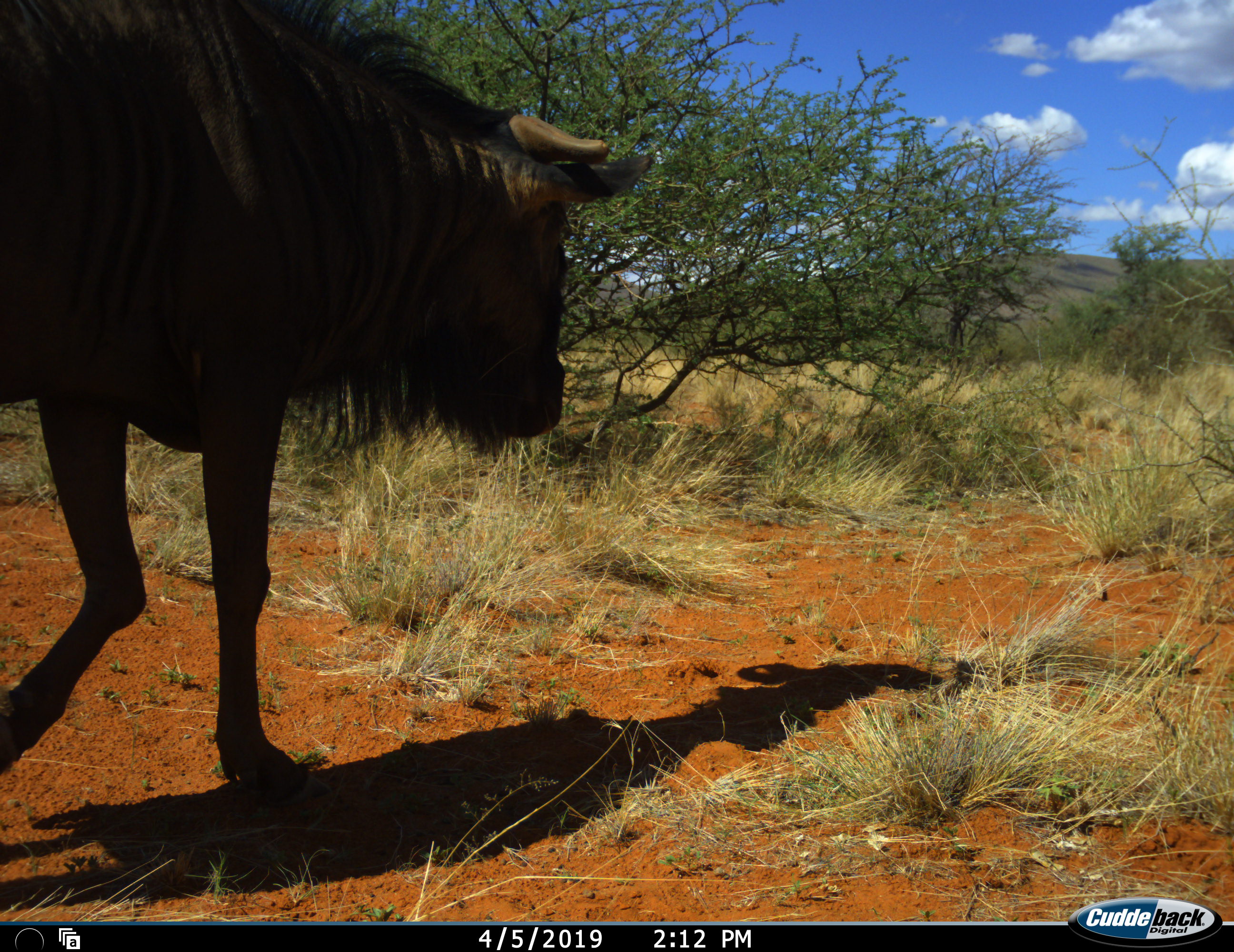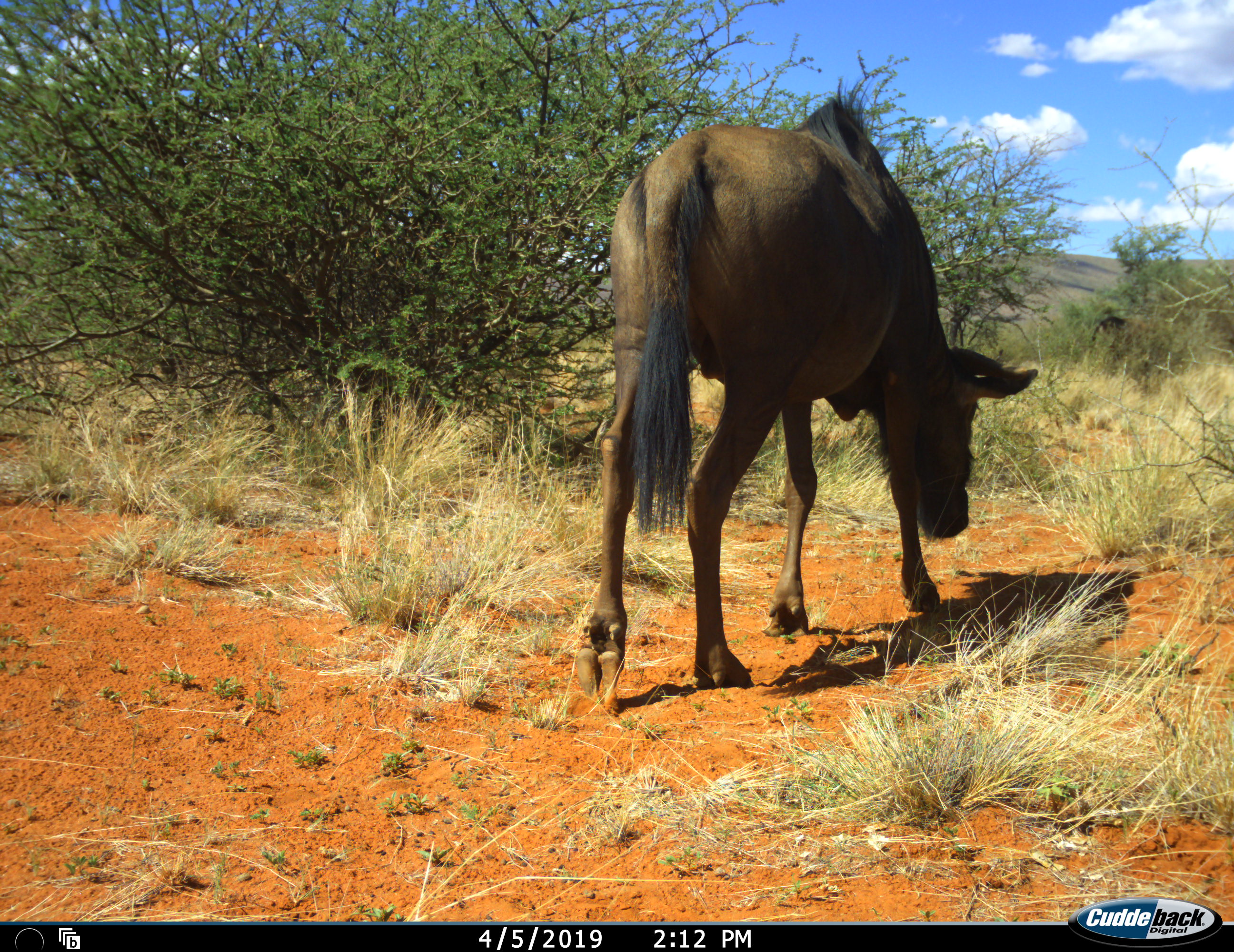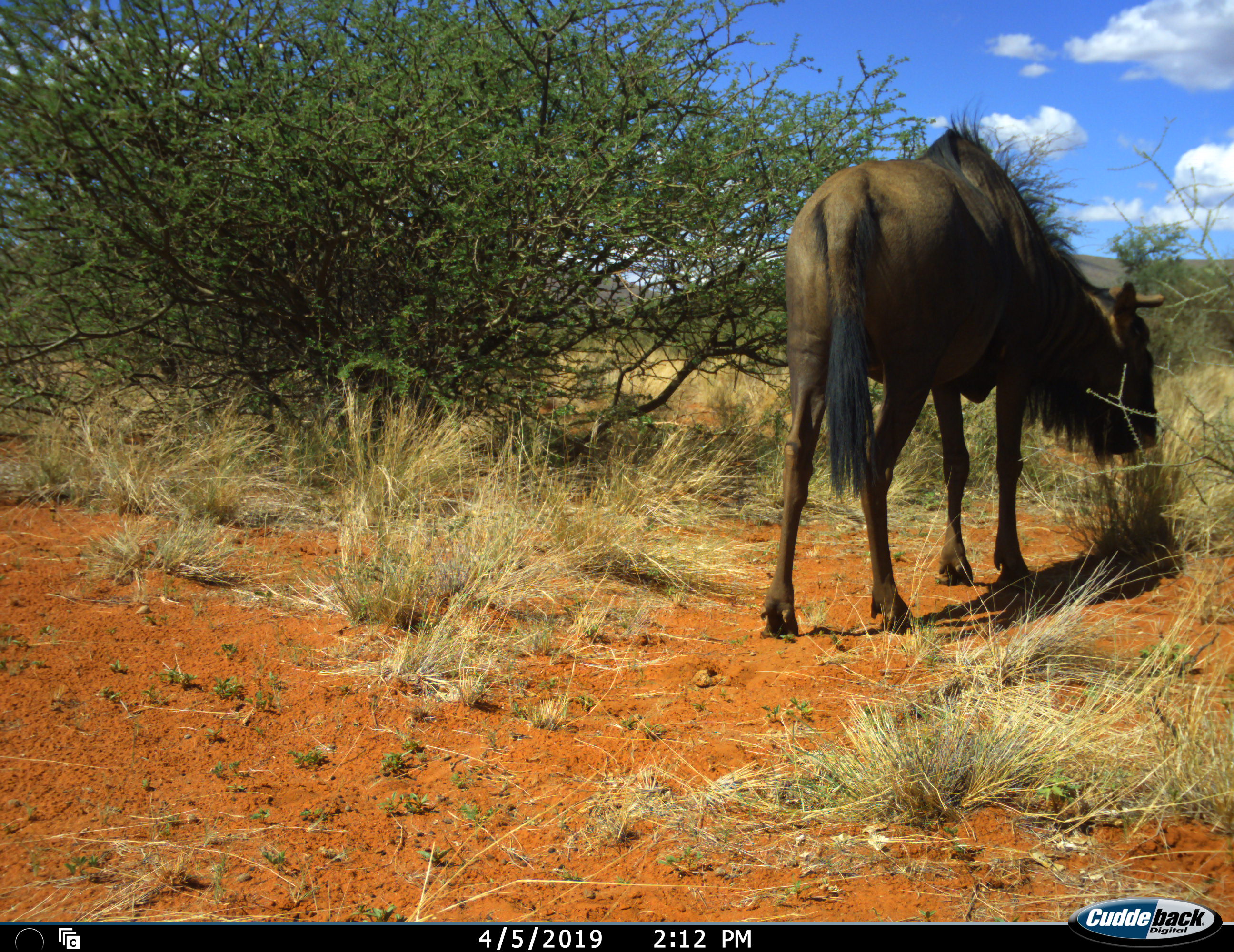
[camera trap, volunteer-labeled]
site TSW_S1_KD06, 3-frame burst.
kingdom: Animalia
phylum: Chordata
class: Mammalia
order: Artiodactyla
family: Bovidae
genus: Connochaetes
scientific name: Connochaetes taurinus taurinus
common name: blue wildebeest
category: wildebeestblue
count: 1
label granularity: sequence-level